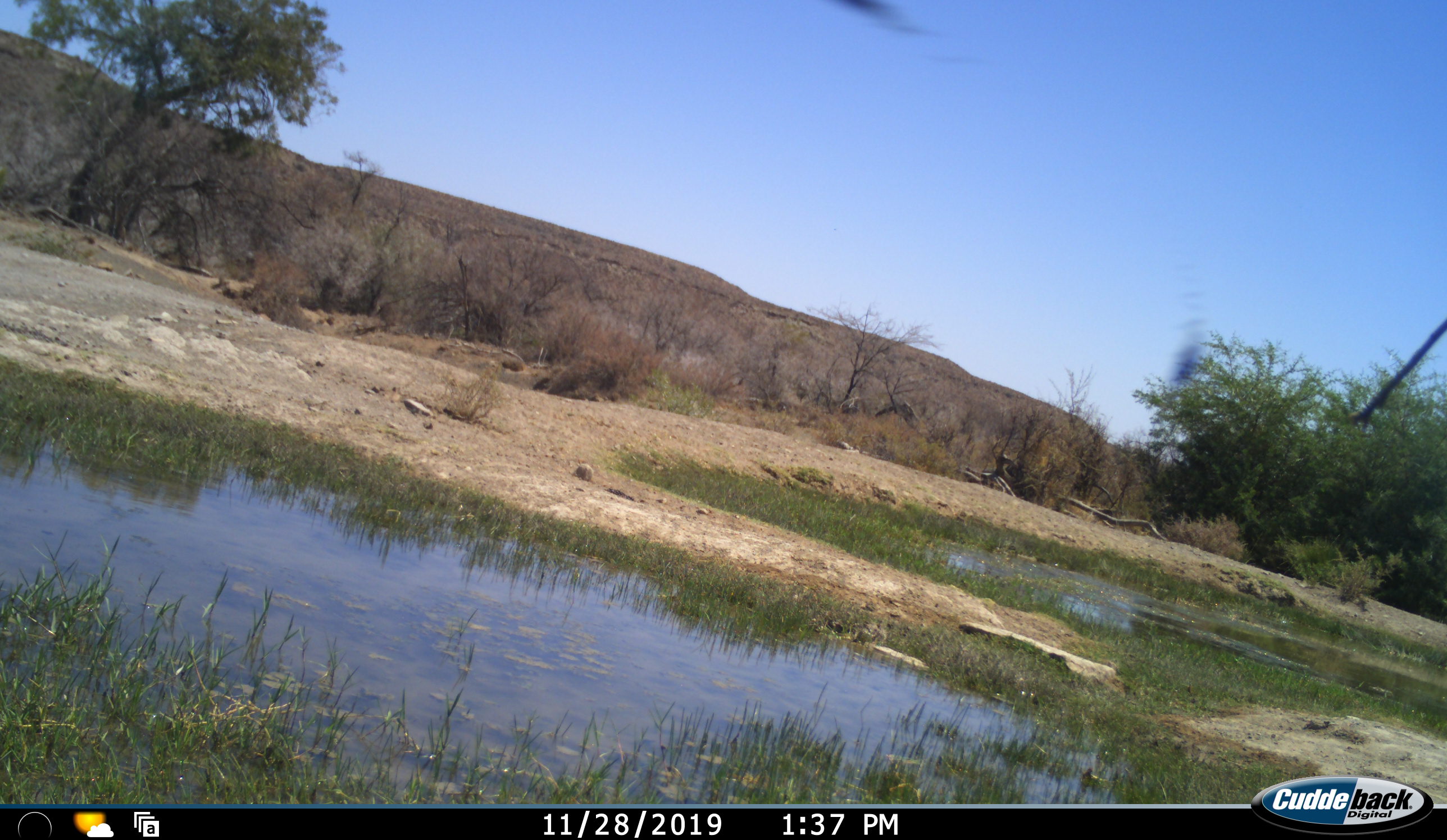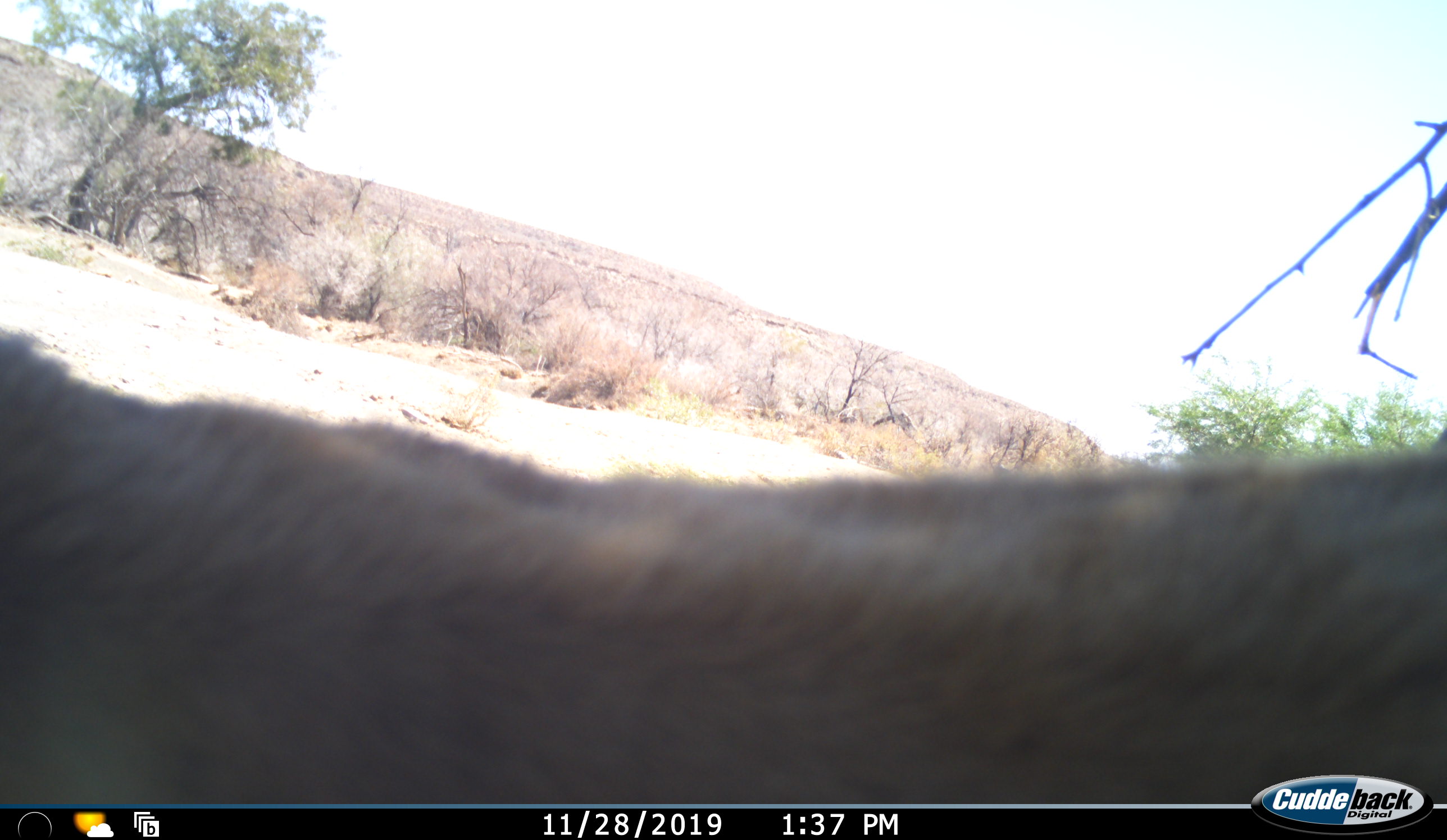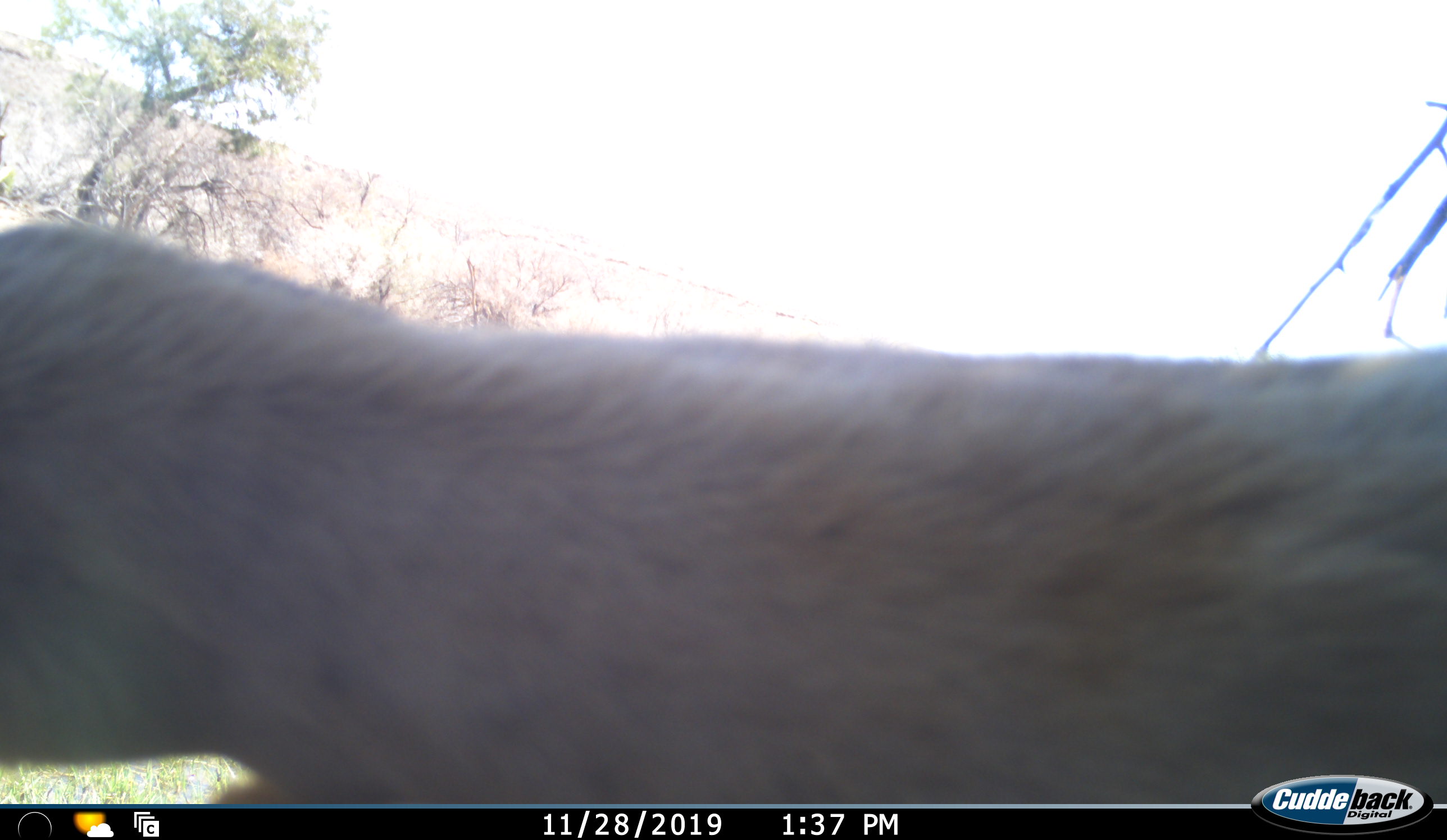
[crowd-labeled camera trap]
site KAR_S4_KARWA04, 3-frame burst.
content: unidentified animal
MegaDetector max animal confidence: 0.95